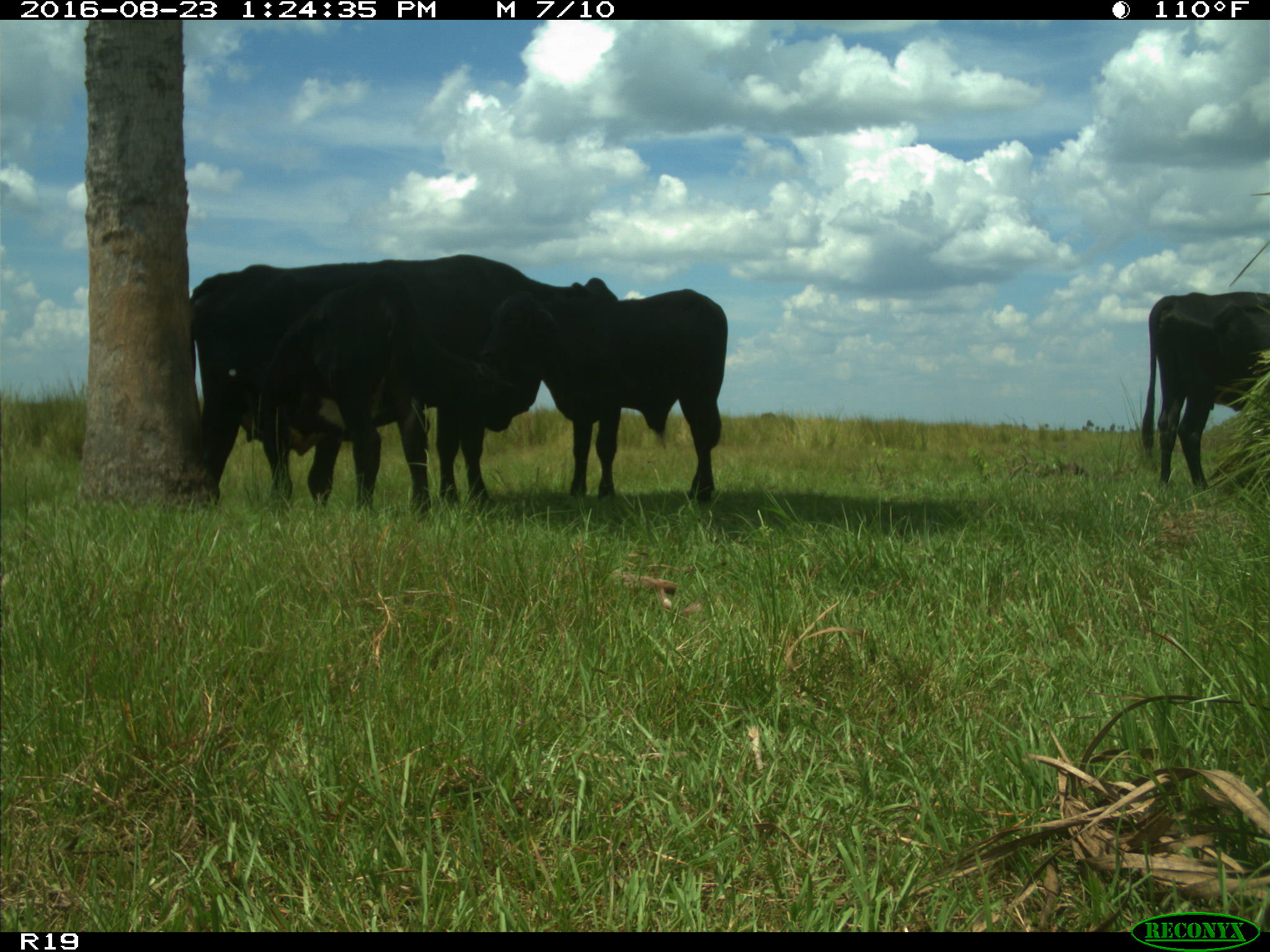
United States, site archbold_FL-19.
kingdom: Animalia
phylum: Chordata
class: Mammalia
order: Artiodactyla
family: Bovidae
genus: Bos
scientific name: Bos taurus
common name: domestic cow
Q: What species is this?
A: Bos taurus (domestic cow).